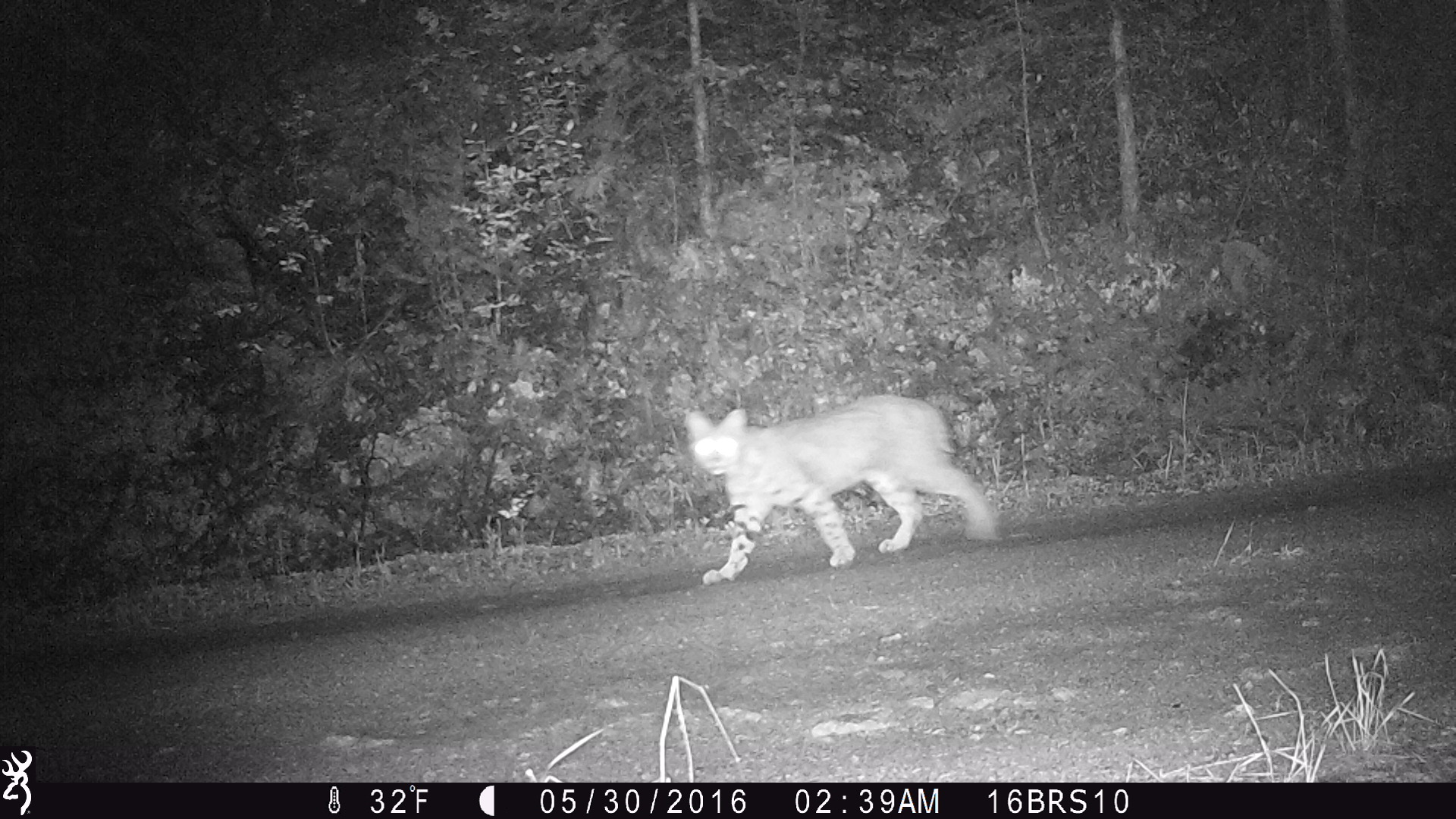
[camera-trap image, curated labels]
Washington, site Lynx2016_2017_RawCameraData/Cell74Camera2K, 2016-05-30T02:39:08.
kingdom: Animalia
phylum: Chordata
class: Mammalia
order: Carnivora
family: Felidae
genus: Lynx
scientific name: Lynx rufus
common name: bobcat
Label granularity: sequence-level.